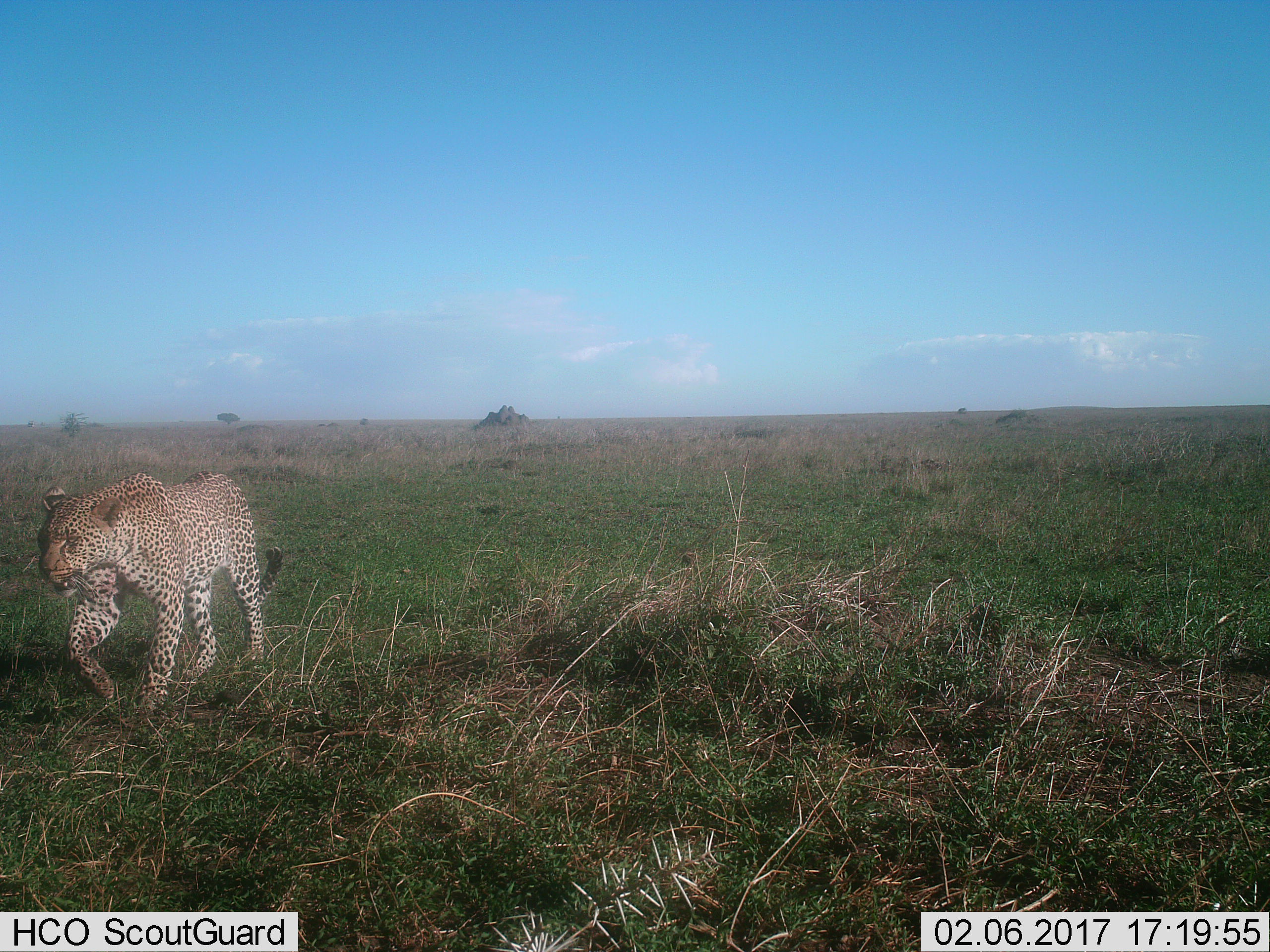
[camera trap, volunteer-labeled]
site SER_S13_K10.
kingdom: Animalia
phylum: Chordata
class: Mammalia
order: Carnivora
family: Felidae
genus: Panthera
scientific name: Panthera pardus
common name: leopard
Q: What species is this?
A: Leopard (Panthera pardus).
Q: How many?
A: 1.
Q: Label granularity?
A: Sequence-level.